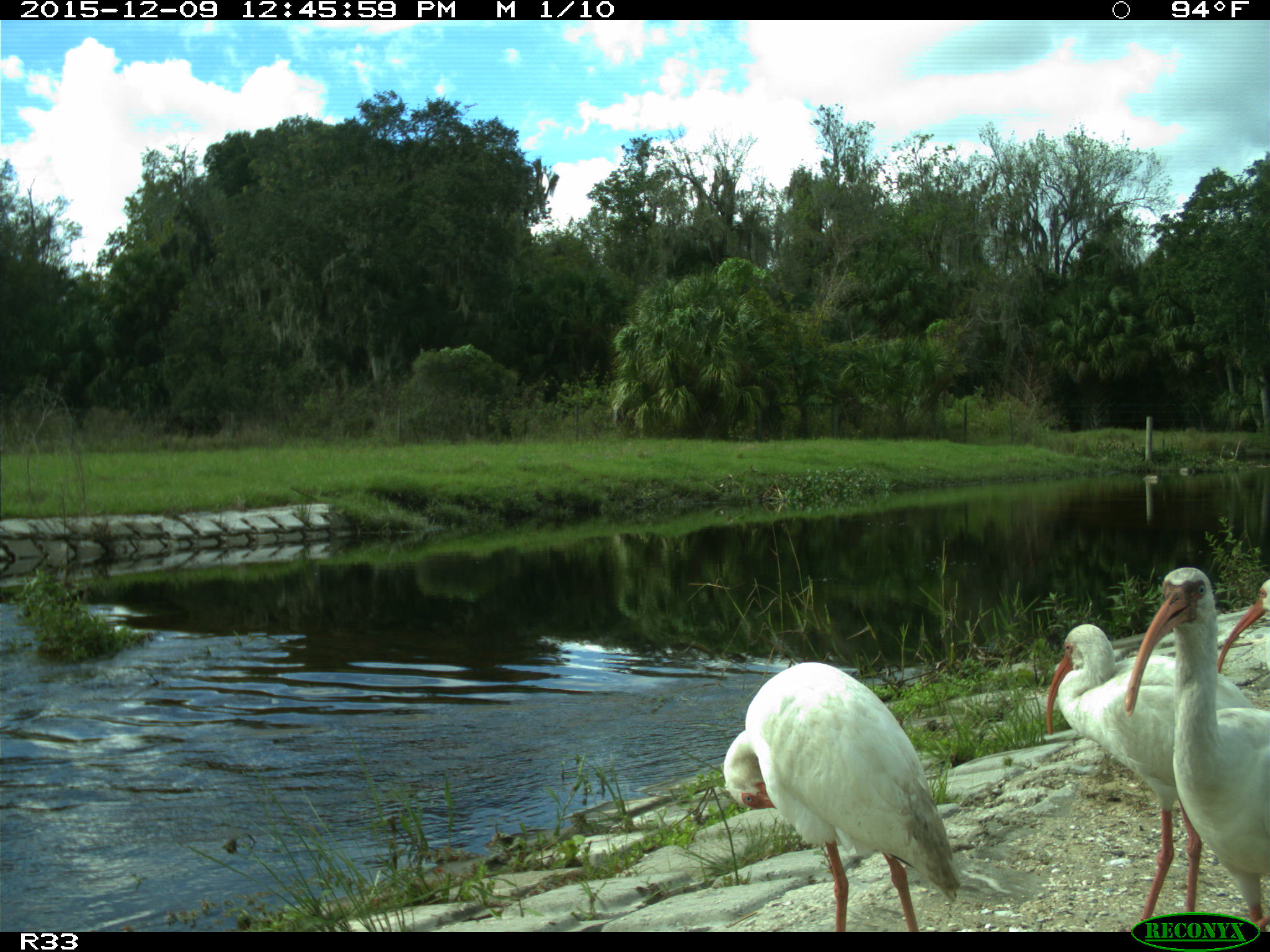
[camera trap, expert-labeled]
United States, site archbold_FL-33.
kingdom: Animalia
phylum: Chordata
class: Aves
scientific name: Aves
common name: birds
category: unidentified bird